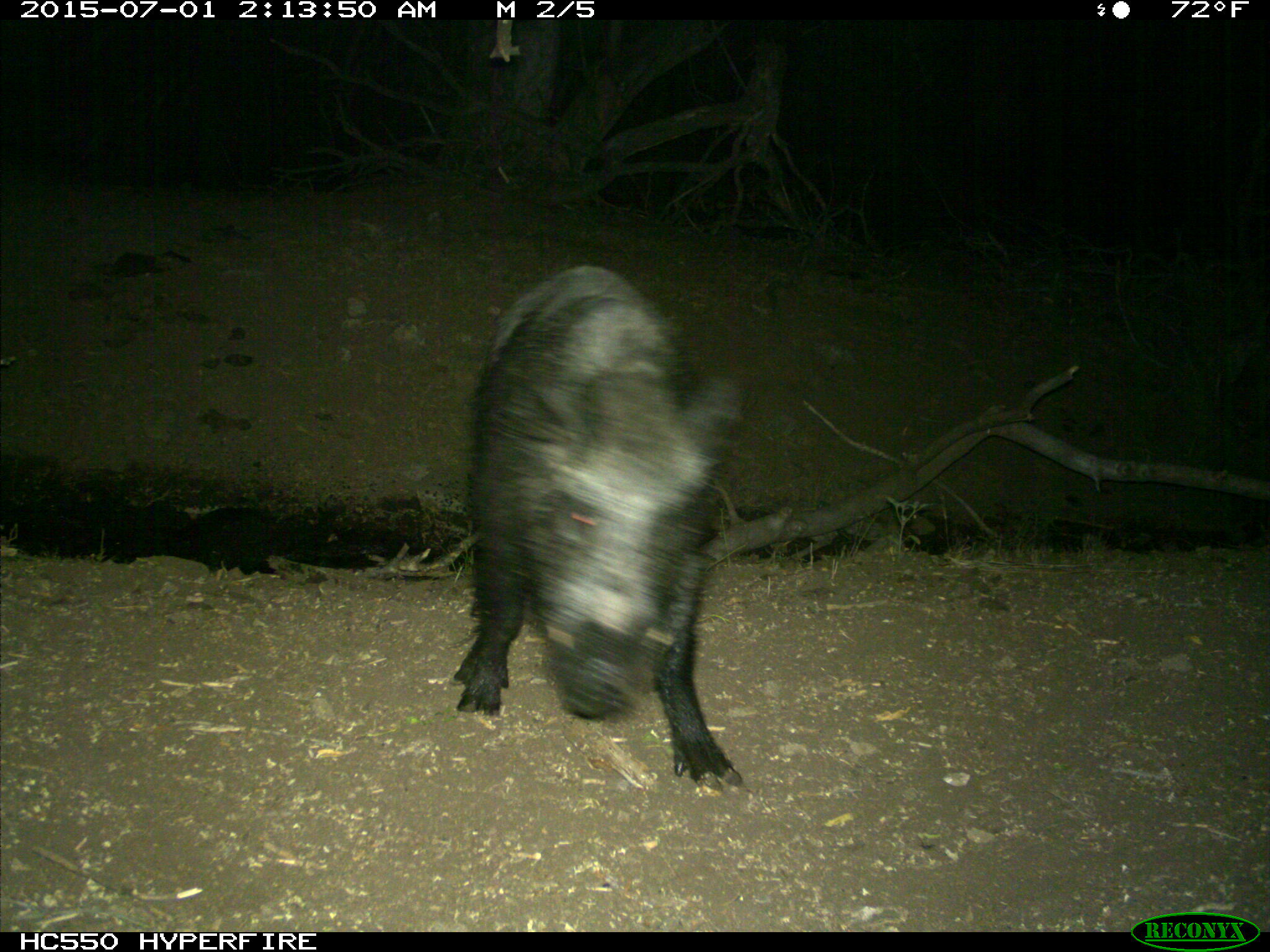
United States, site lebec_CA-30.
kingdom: Animalia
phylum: Chordata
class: Mammalia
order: Artiodactyla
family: Suidae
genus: Sus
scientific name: Sus scrofa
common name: wild boar